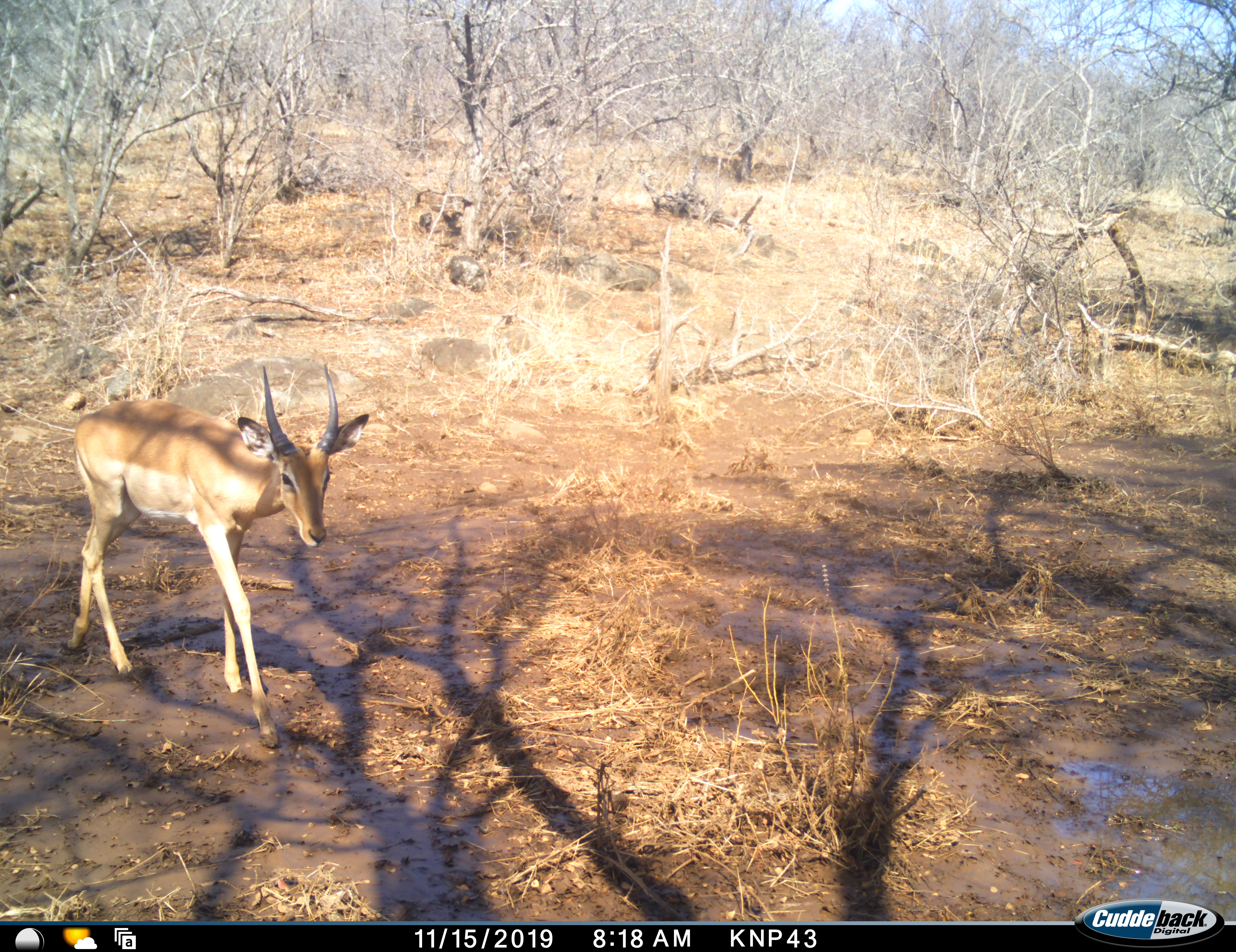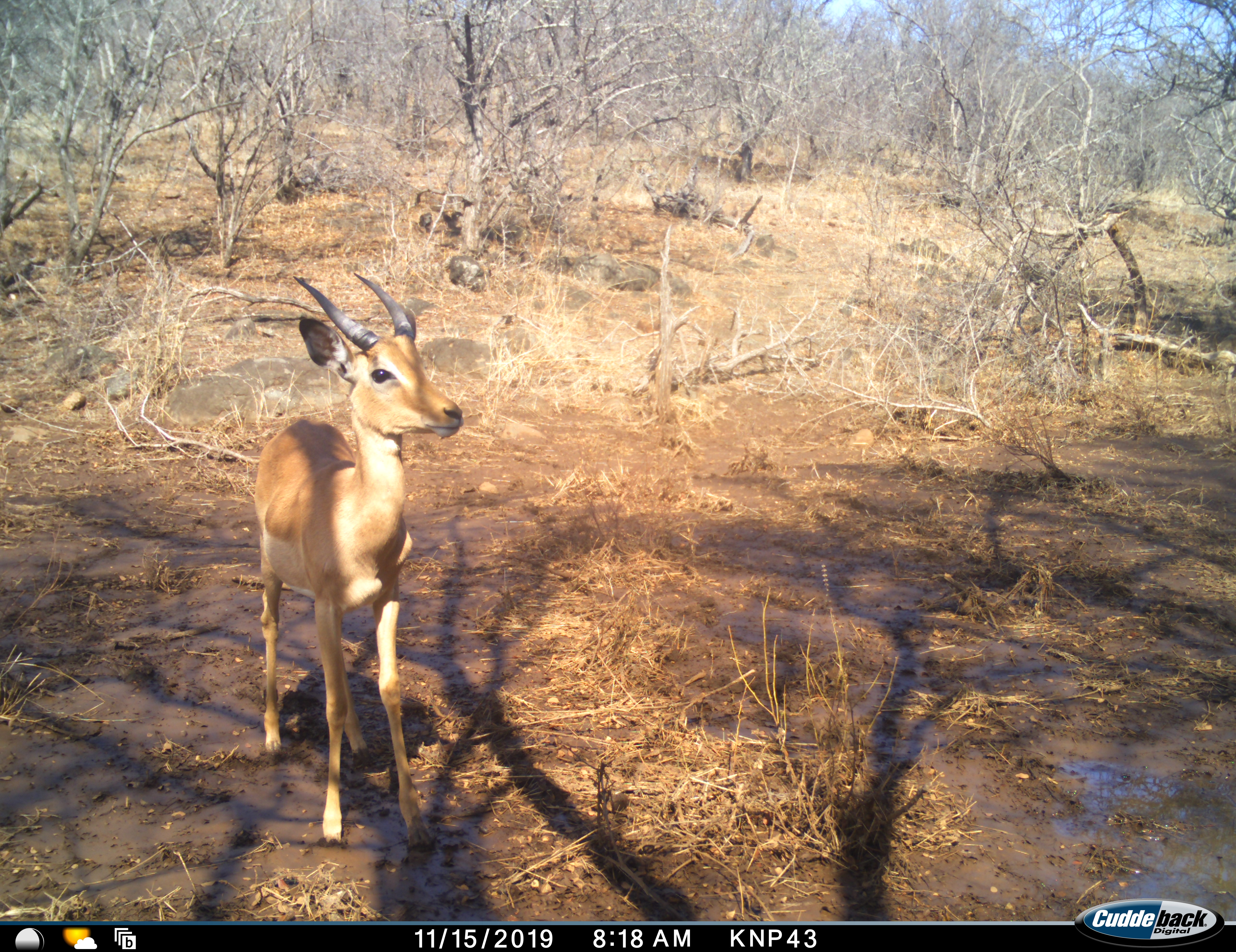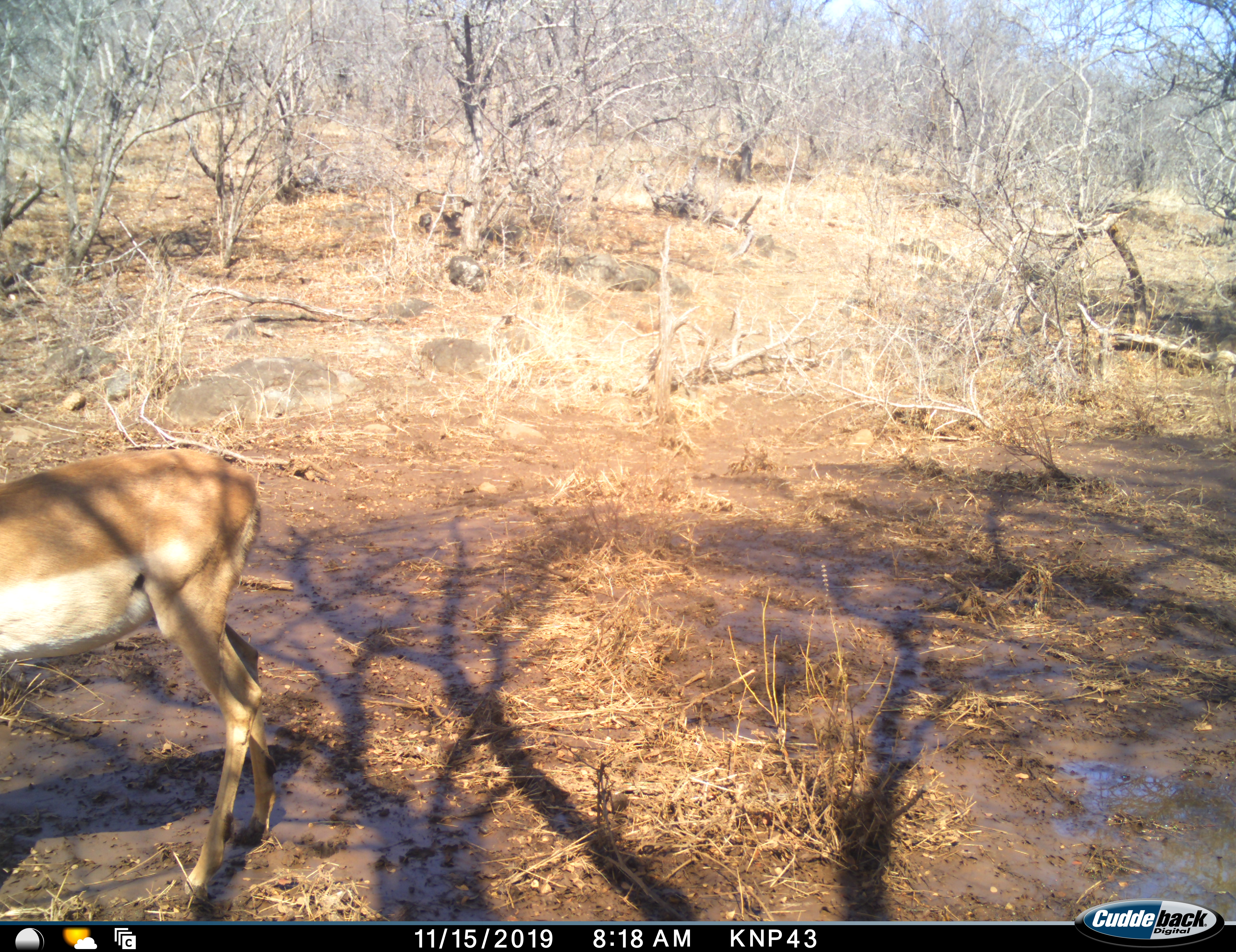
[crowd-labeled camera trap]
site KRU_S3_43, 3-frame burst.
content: unidentified animal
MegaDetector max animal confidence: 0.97